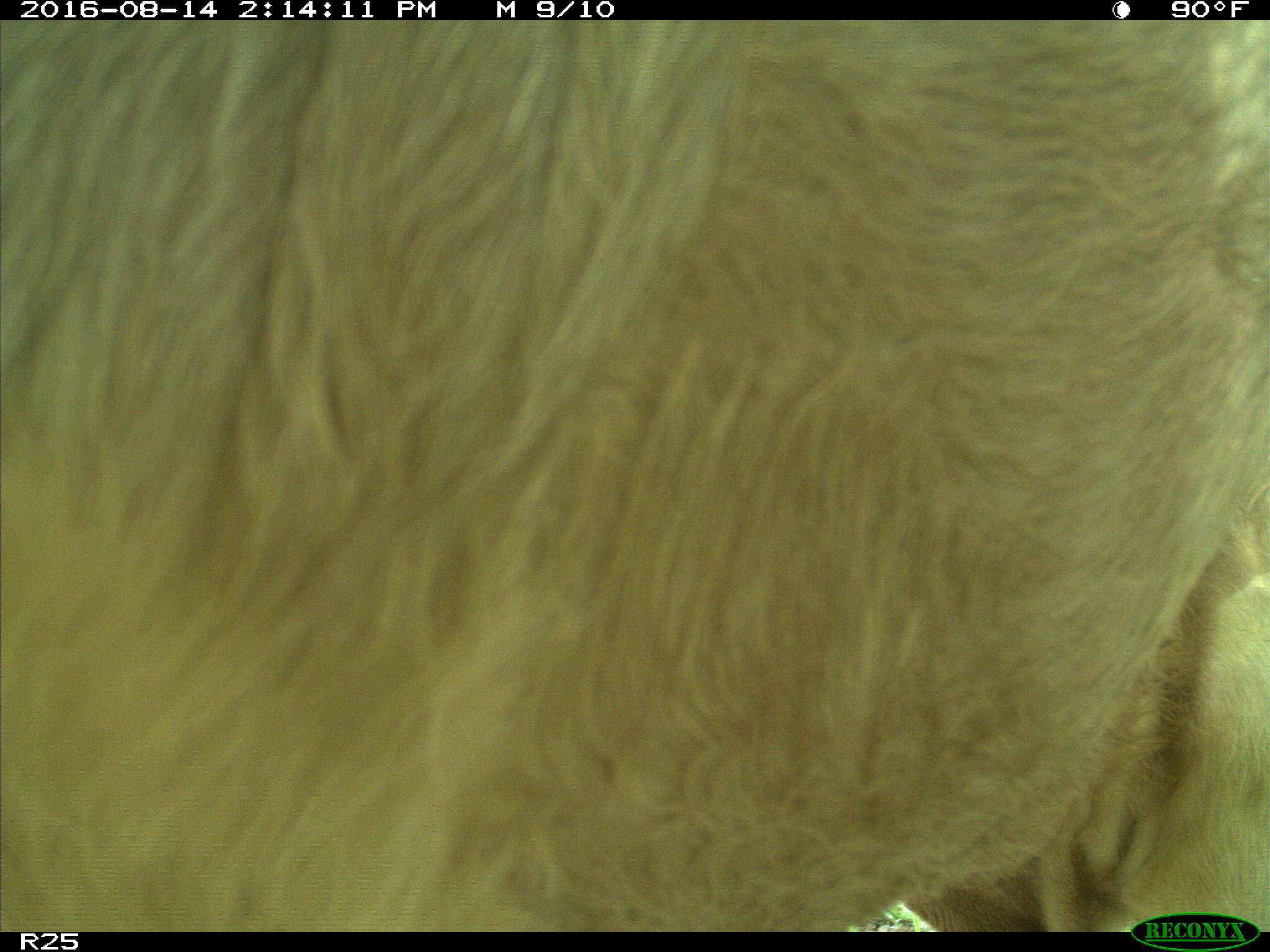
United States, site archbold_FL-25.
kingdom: Animalia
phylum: Chordata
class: Mammalia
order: Artiodactyla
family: Bovidae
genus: Bos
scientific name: Bos taurus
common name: domestic cow